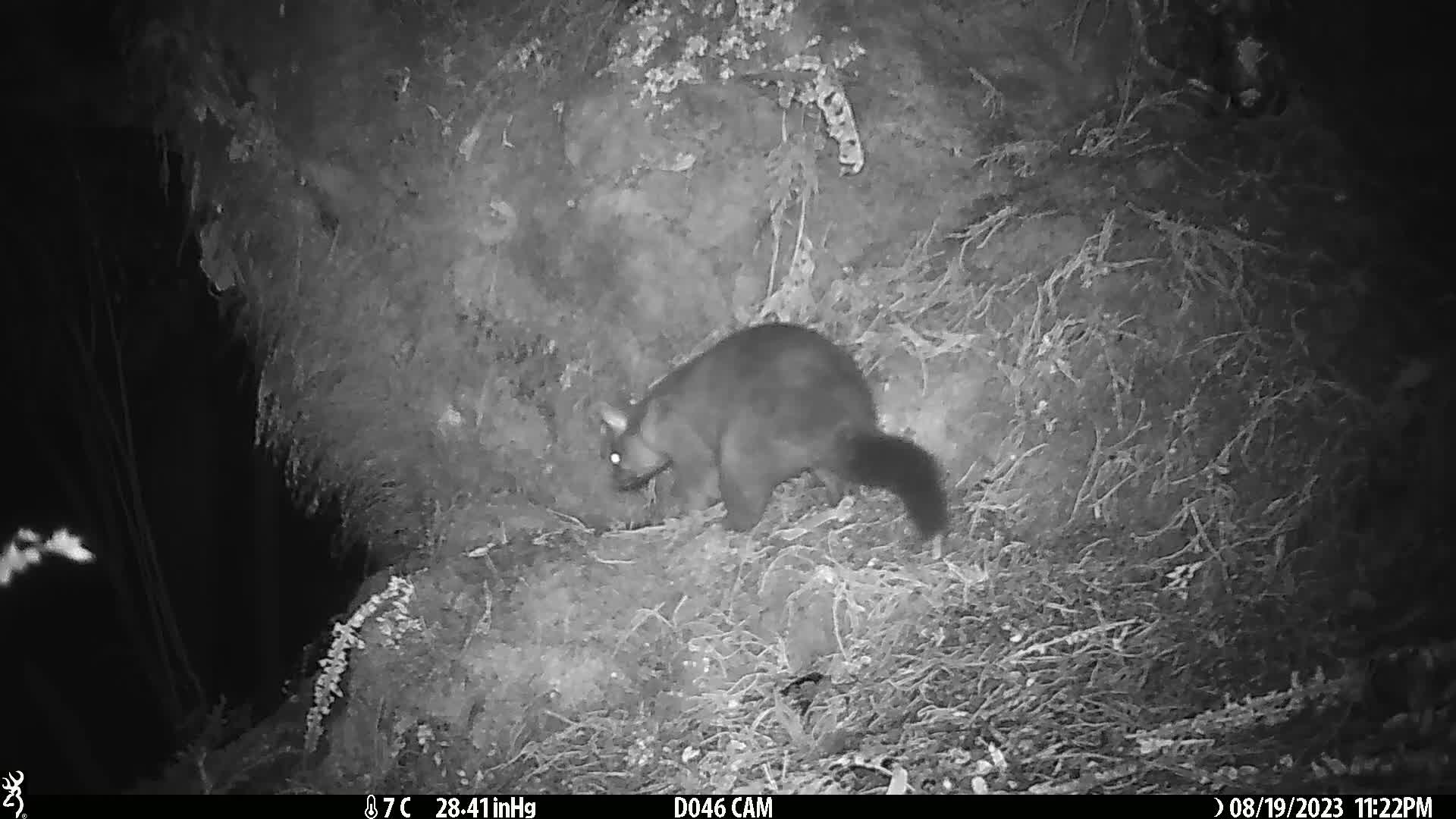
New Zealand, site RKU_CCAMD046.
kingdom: Animalia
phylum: Chordata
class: Mammalia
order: Diprotodontia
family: Phalangeridae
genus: Trichosurus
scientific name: Trichosurus vulpecula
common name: common brushtail possum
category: possum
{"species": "possum (common brushtail possum) (Trichosurus vulpecula)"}